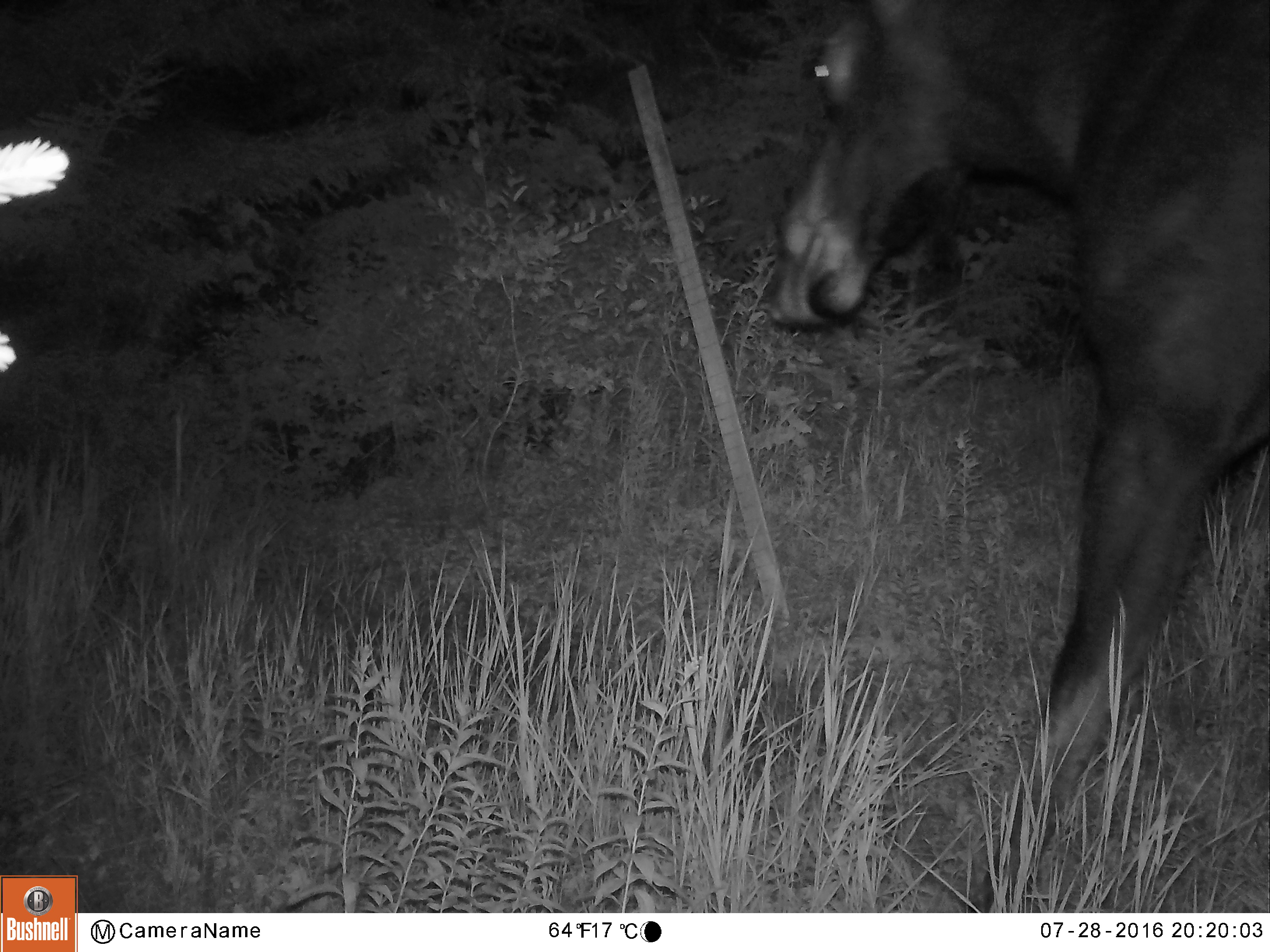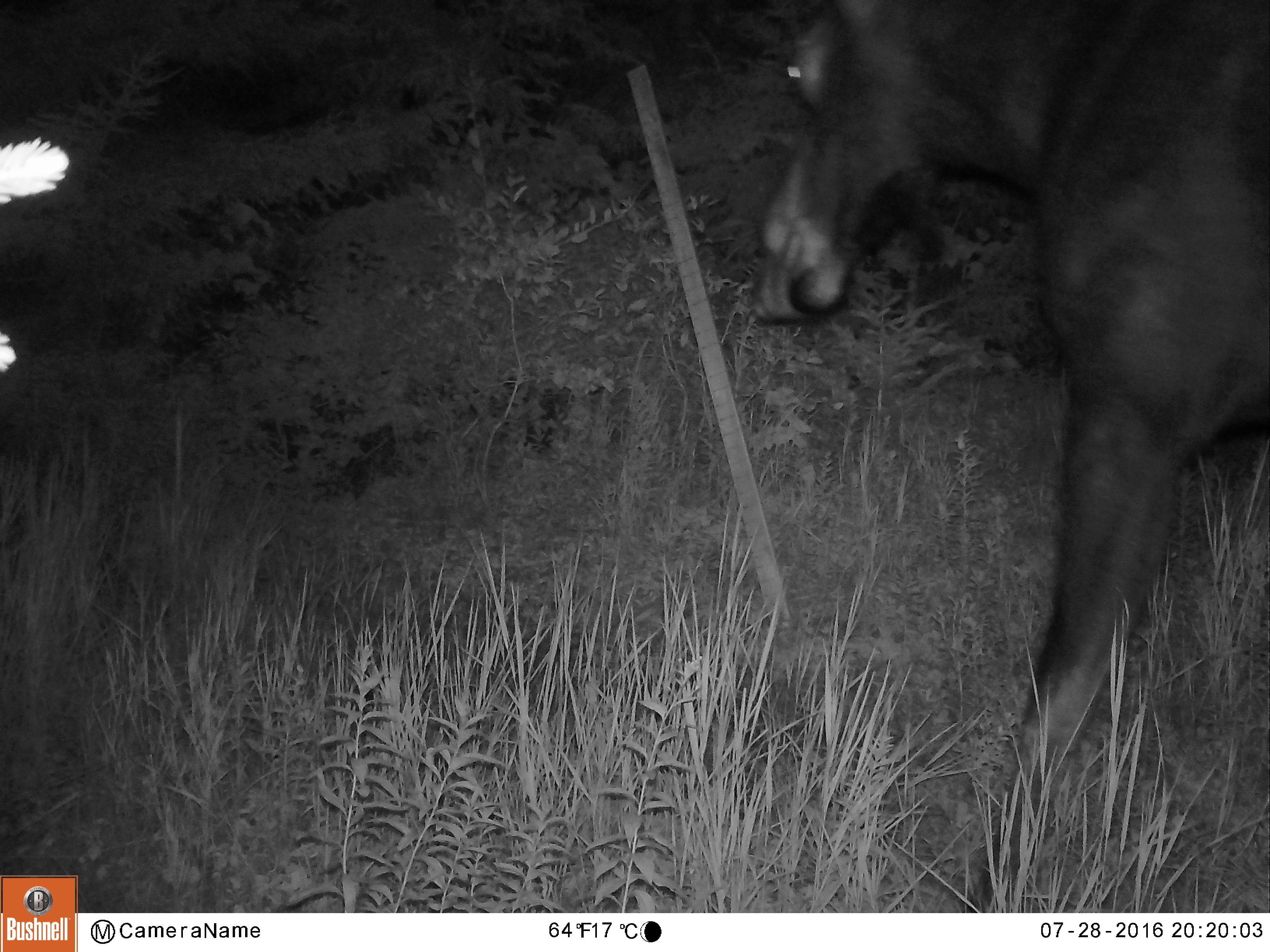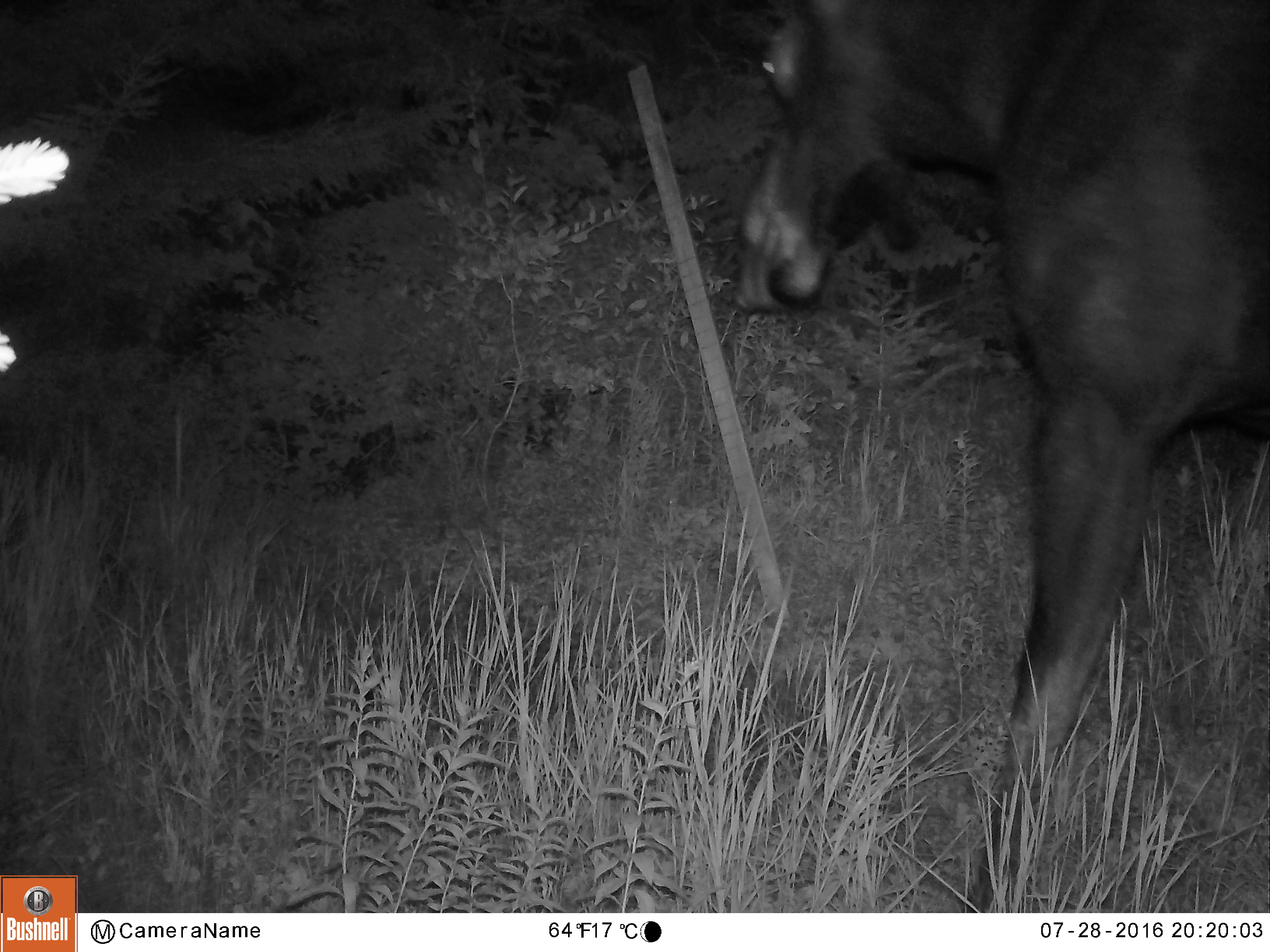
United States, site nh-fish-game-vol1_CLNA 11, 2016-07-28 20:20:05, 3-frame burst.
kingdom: Animalia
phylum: Chordata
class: Mammalia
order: Artiodactyla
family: Cervidae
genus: Alces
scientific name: Alces alces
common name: moose